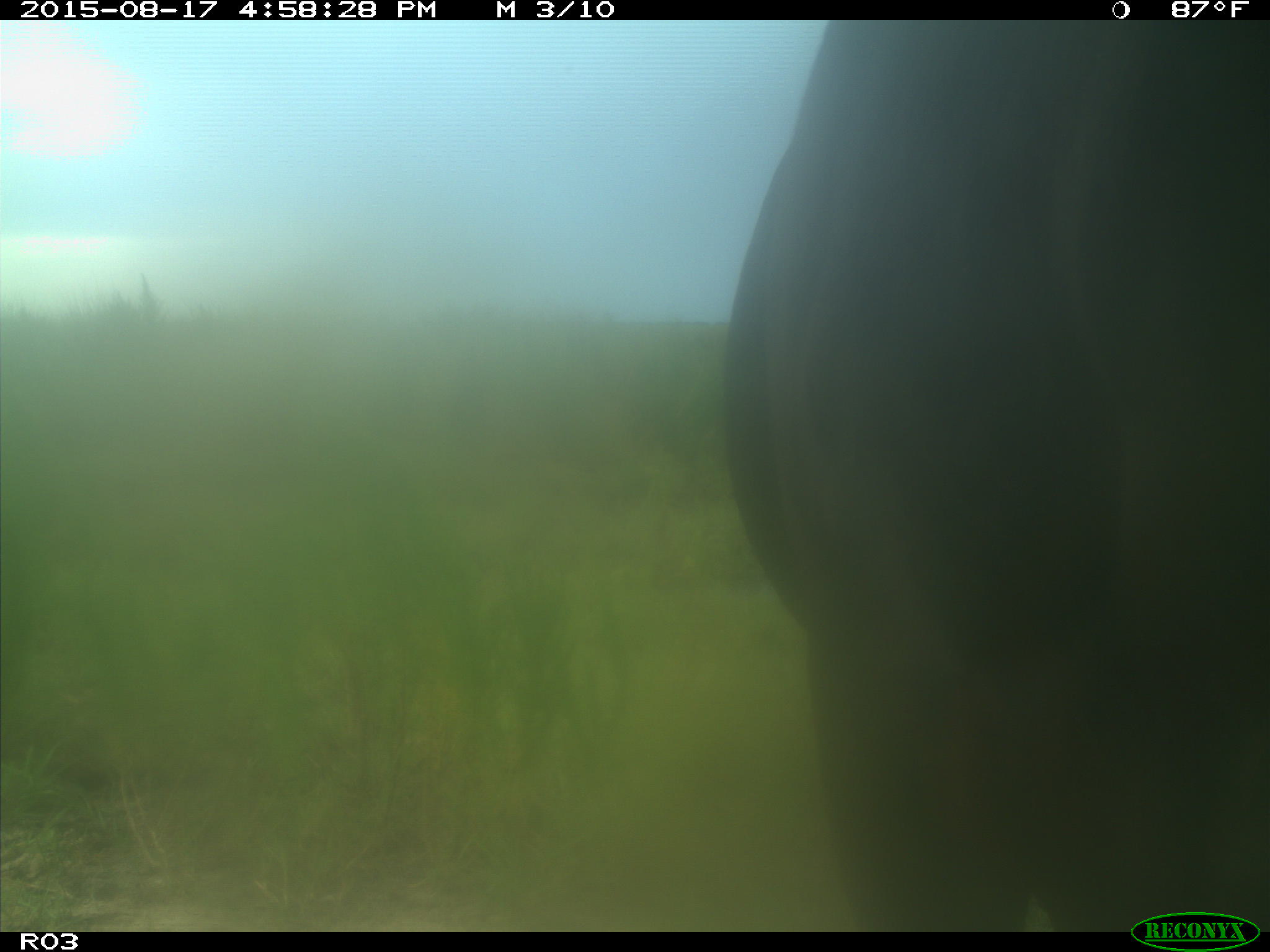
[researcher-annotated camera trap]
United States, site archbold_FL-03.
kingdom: Animalia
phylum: Chordata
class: Mammalia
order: Artiodactyla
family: Bovidae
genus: Bos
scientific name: Bos taurus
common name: domestic cow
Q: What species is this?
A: Bos taurus (domestic cow).